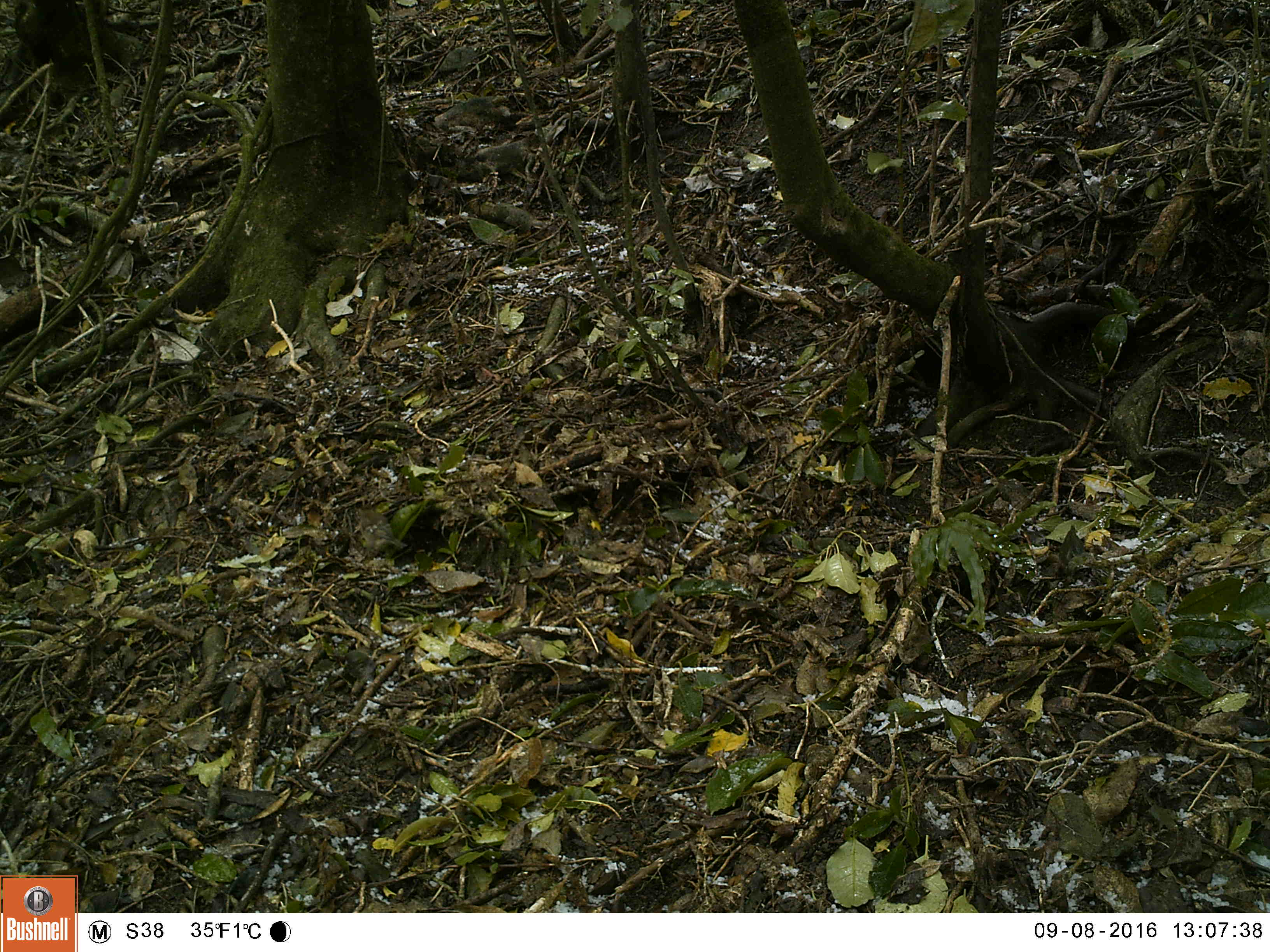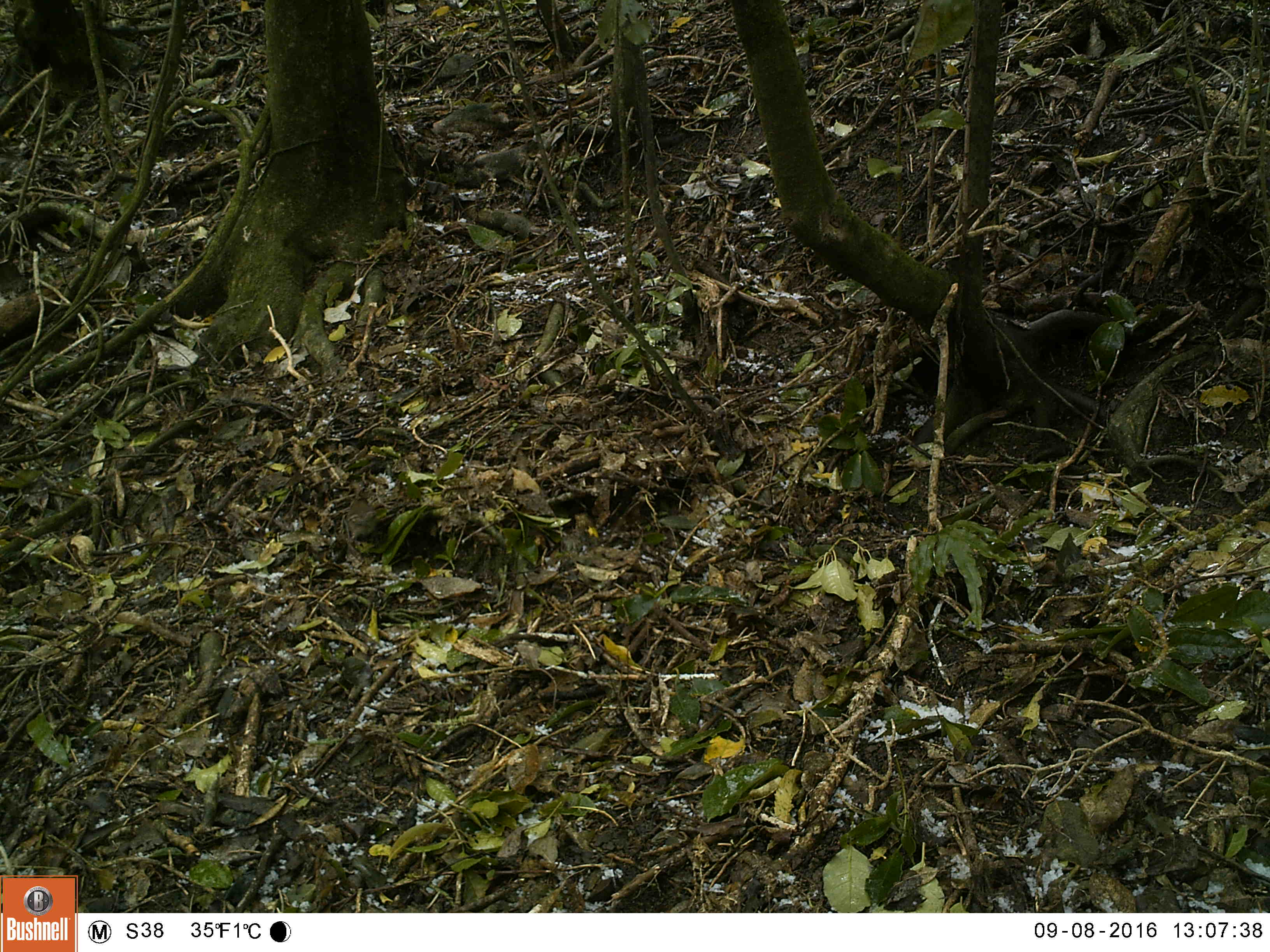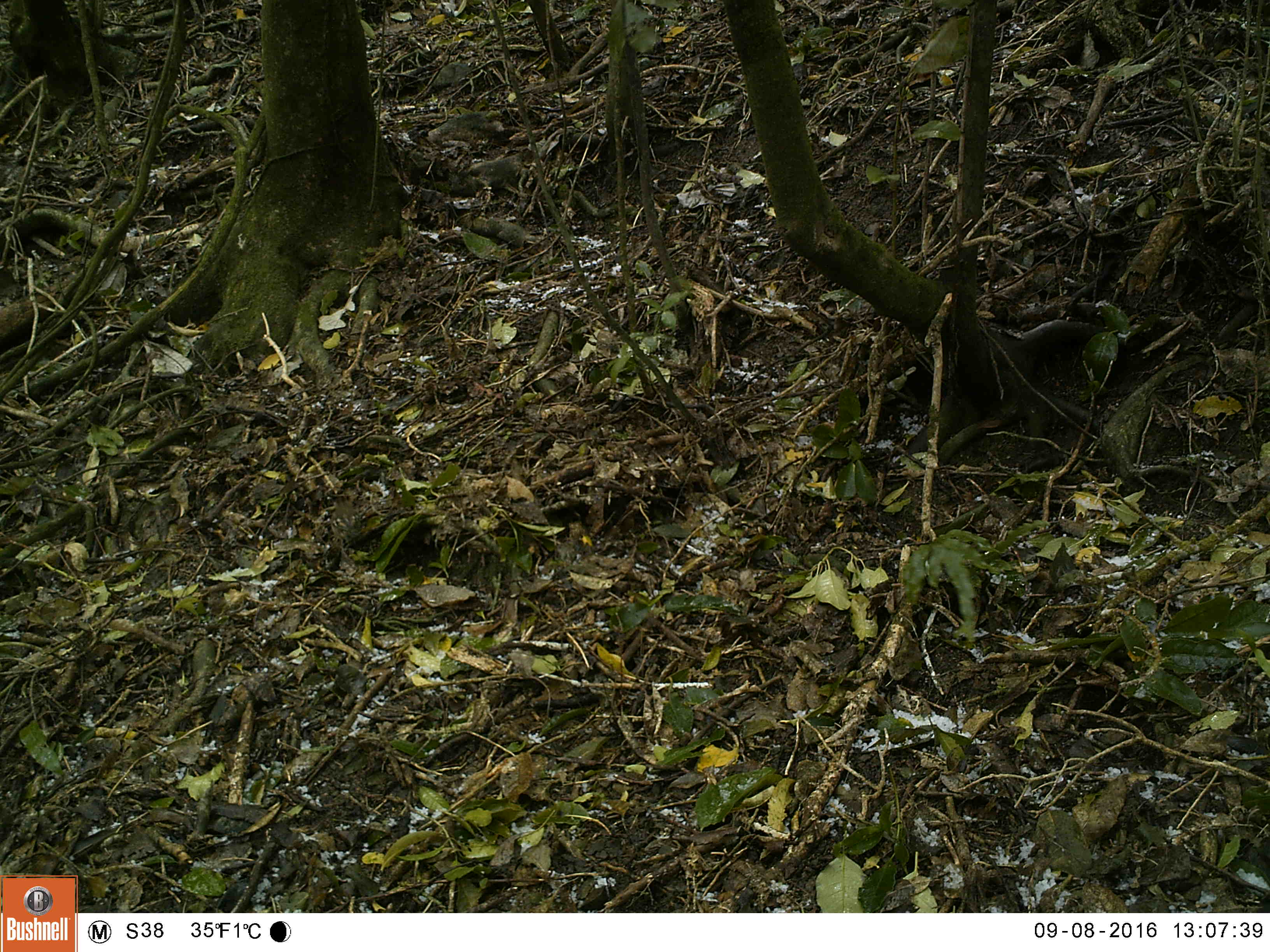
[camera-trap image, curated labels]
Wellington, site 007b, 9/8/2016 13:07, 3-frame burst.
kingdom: Animalia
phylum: Chordata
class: Aves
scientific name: Aves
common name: bird